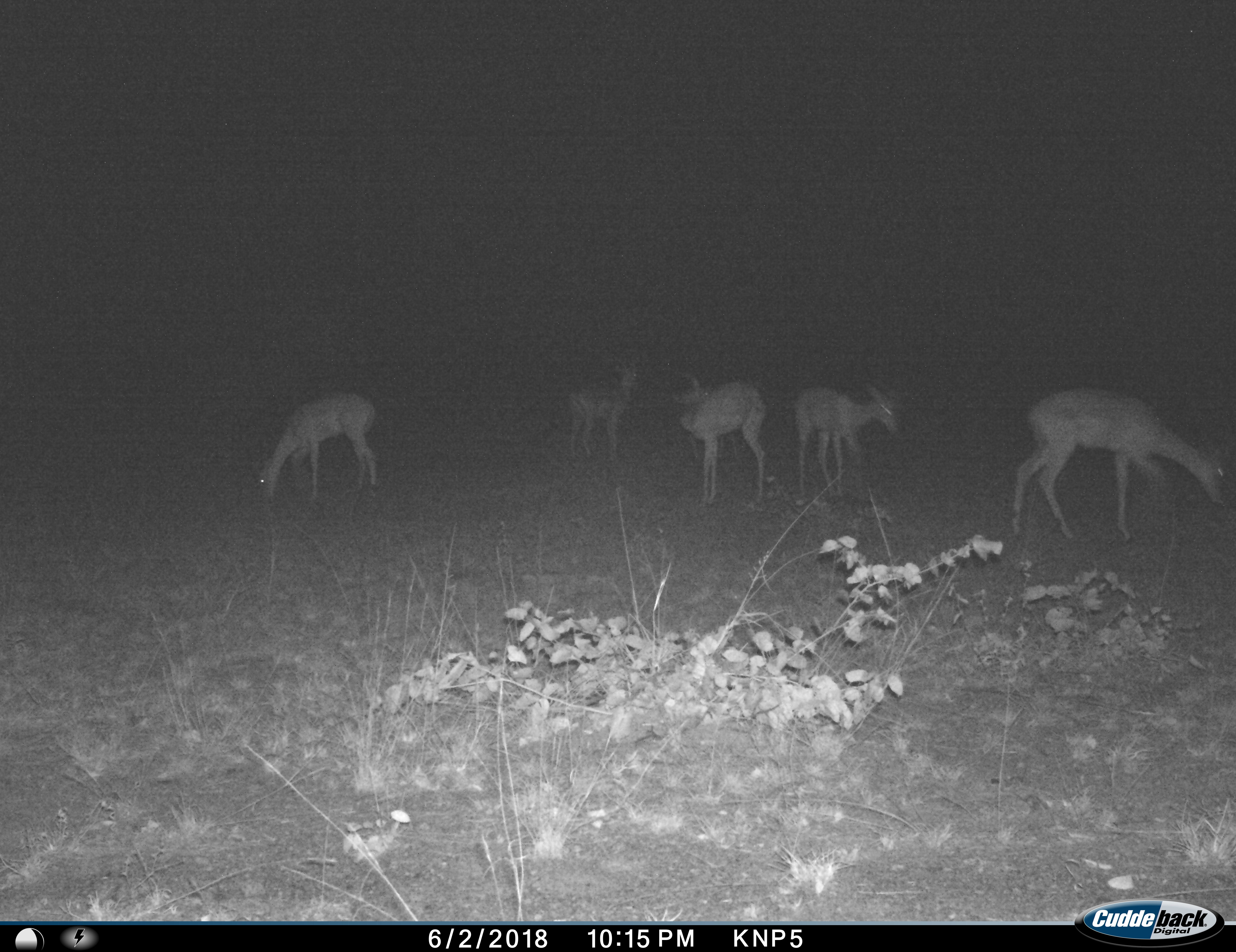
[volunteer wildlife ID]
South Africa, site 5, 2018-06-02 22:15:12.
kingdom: Animalia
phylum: Chordata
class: Mammalia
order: Artiodactyla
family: Bovidae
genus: Aepyceros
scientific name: Aepyceros melampus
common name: impala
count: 5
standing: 80%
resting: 0%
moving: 10%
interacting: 10%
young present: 10%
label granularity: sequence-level